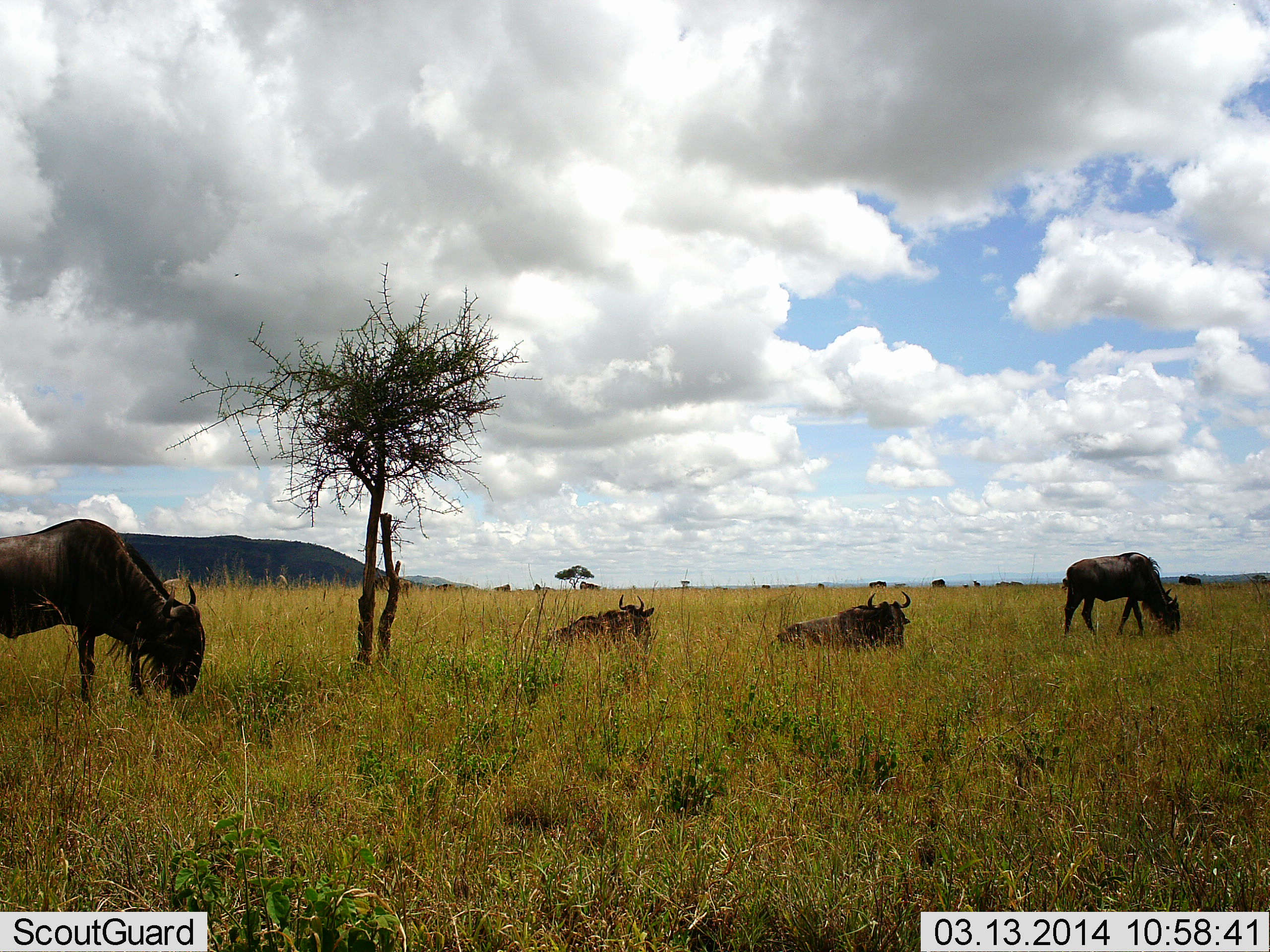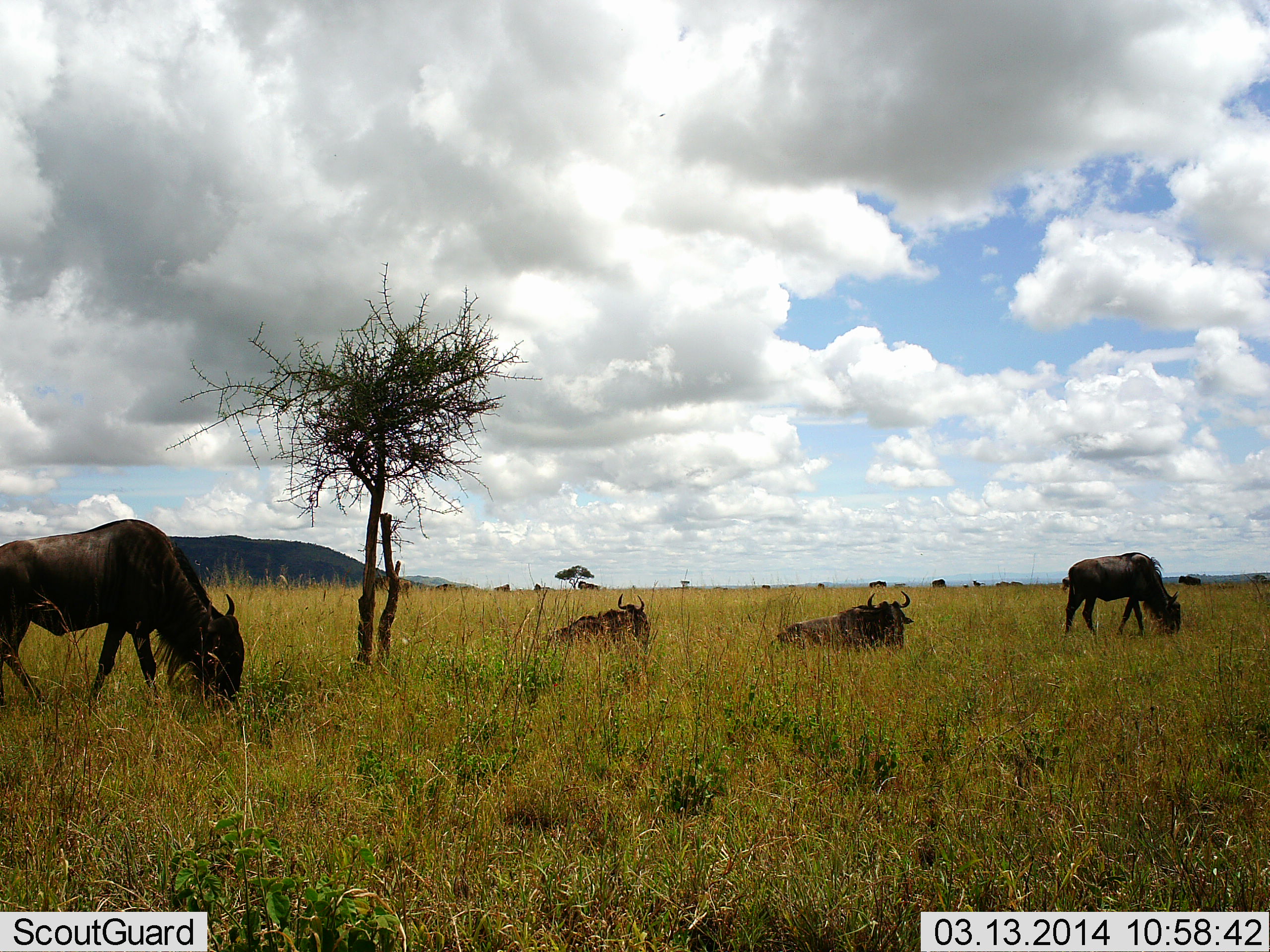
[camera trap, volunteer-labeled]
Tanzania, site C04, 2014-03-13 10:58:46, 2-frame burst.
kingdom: Animalia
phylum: Chordata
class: Mammalia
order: Artiodactyla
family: Bovidae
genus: Connochaetes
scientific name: Connochaetes taurinus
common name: blue wildebeest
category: wildebeest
Wildebeest (blue wildebeest) (Connochaetes taurinus), count 10. Behavior (volunteer vote fractions): standing 50%, resting 100%, moving 20%, interacting 0%. Young present (vote fraction): 0%. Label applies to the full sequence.